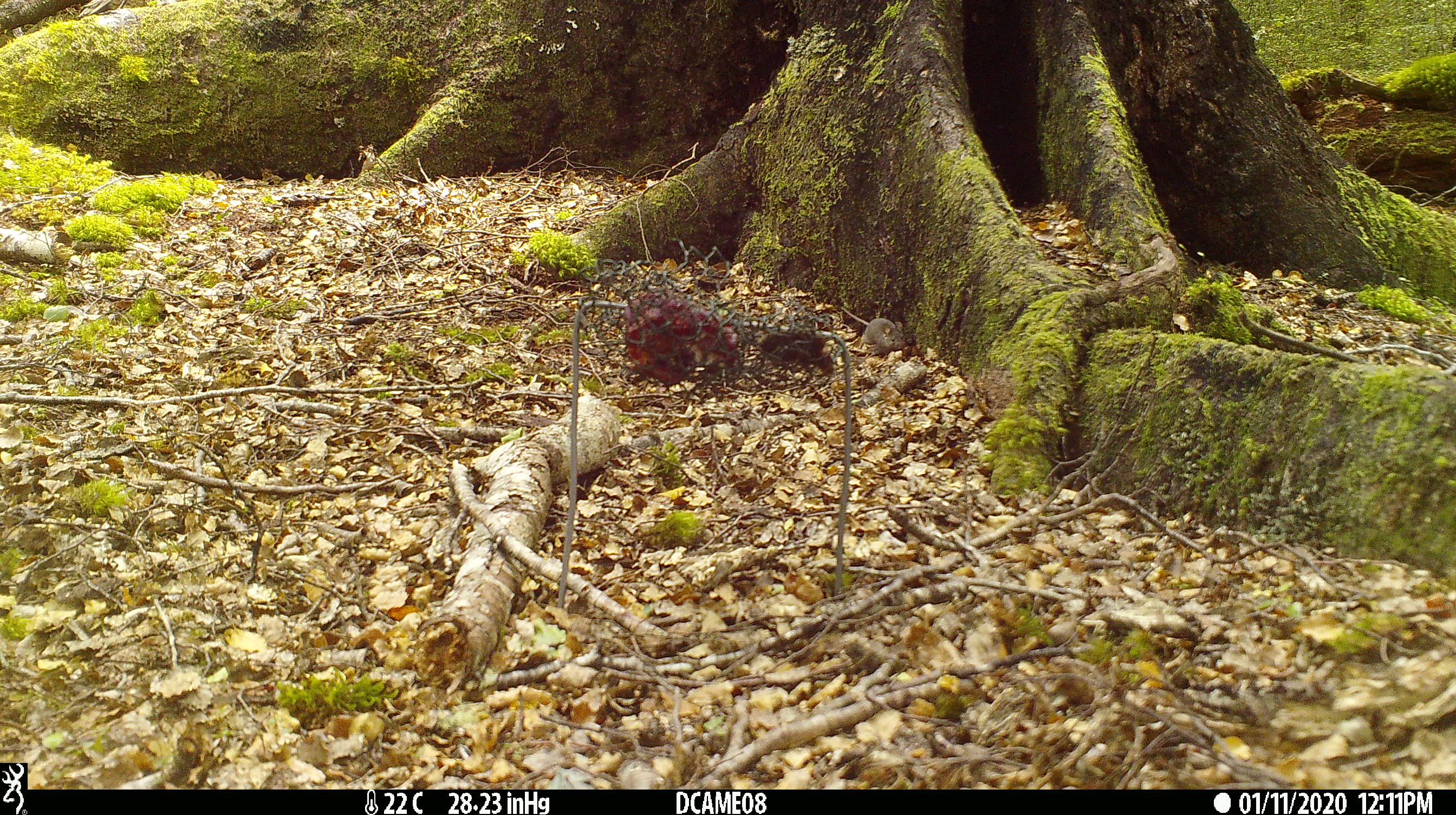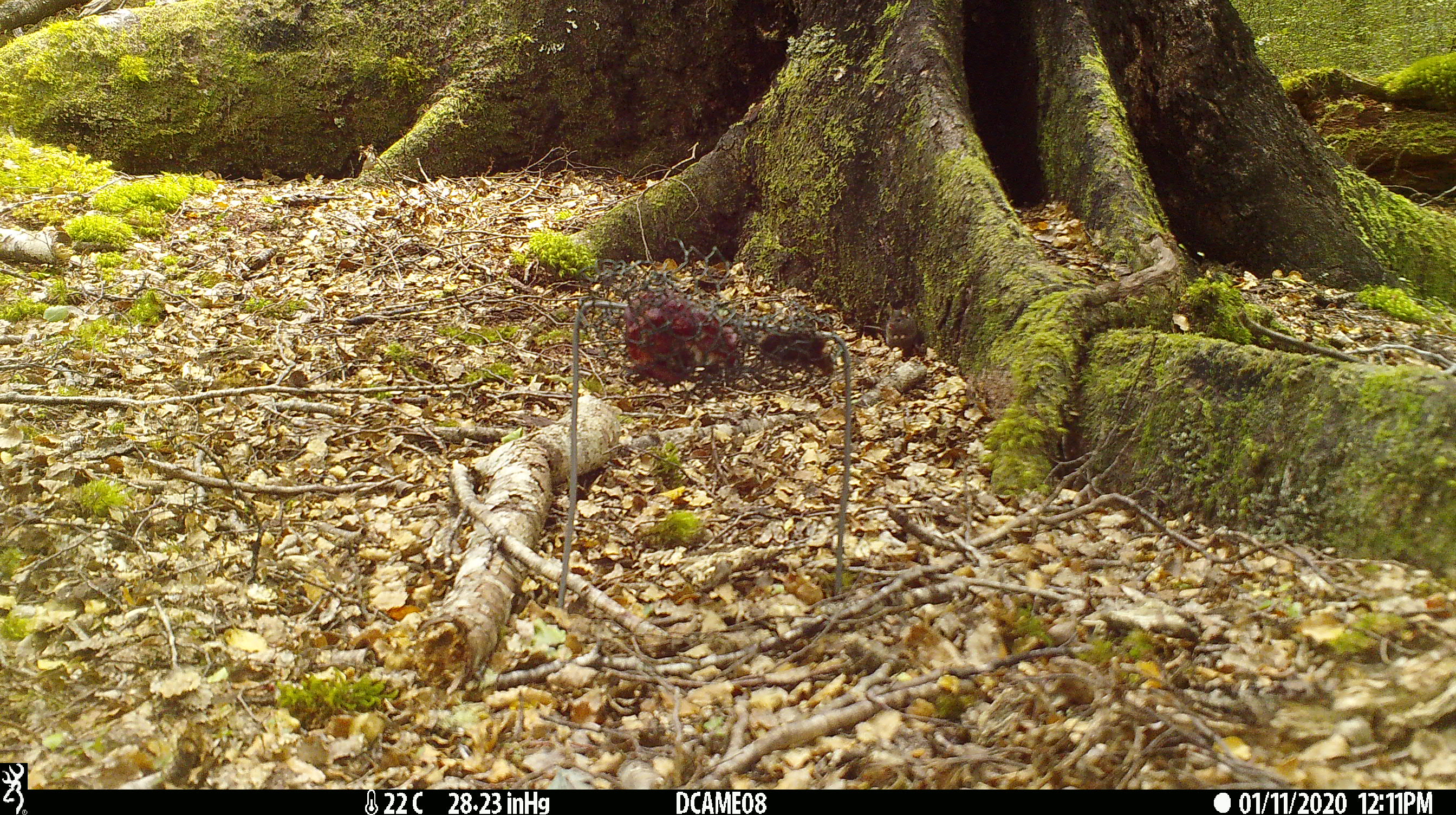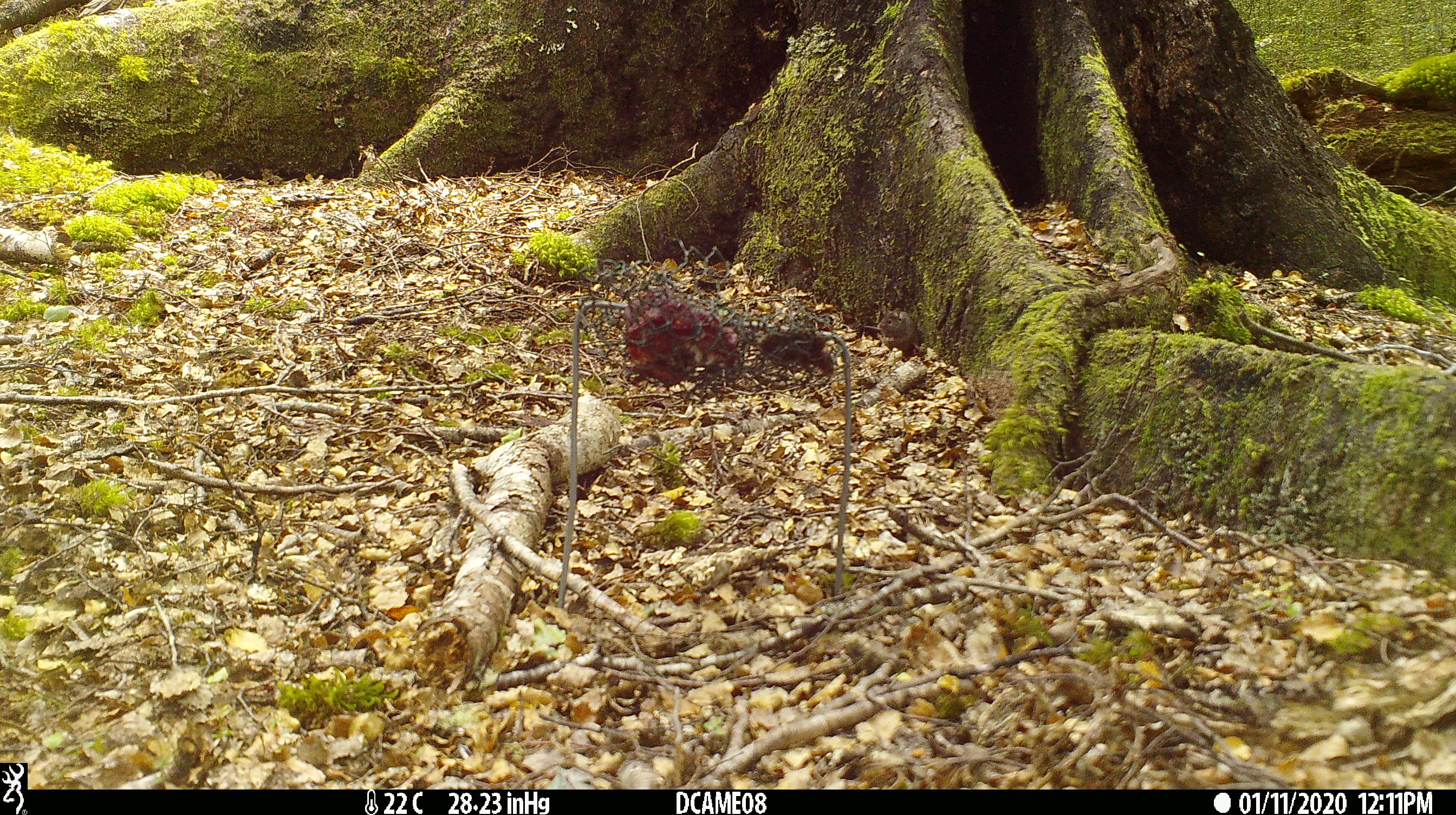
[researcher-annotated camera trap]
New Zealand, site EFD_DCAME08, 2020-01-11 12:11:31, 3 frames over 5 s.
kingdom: Animalia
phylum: Chordata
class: Mammalia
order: Rodentia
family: Muridae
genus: Mus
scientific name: Mus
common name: mouse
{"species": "mouse (Mus)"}